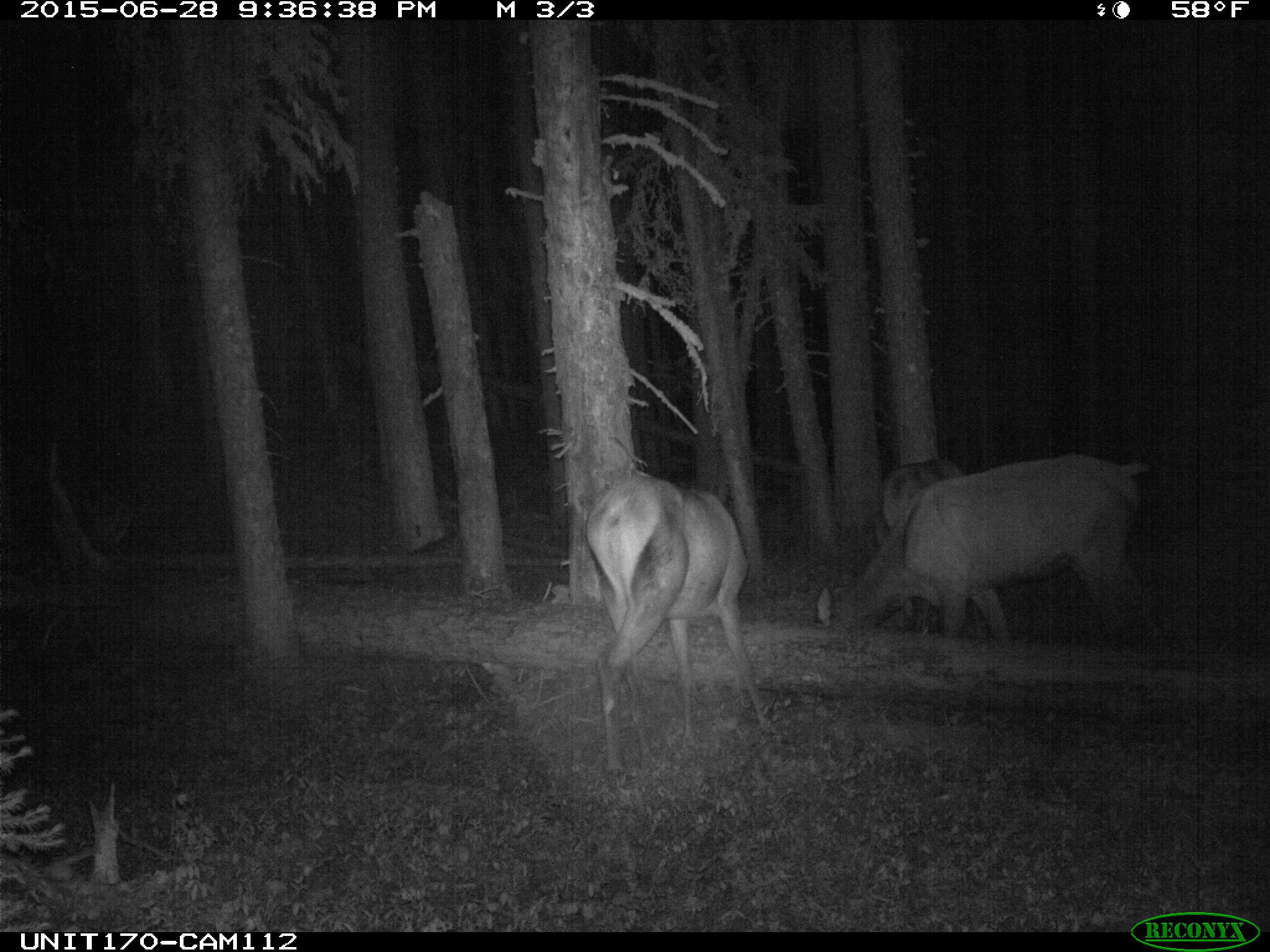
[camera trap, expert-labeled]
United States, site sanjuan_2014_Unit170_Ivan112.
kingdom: Animalia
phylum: Chordata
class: Mammalia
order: Artiodactyla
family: Cervidae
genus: Cervus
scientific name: Cervus elaphus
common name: red deer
Cervus elaphus (red deer).